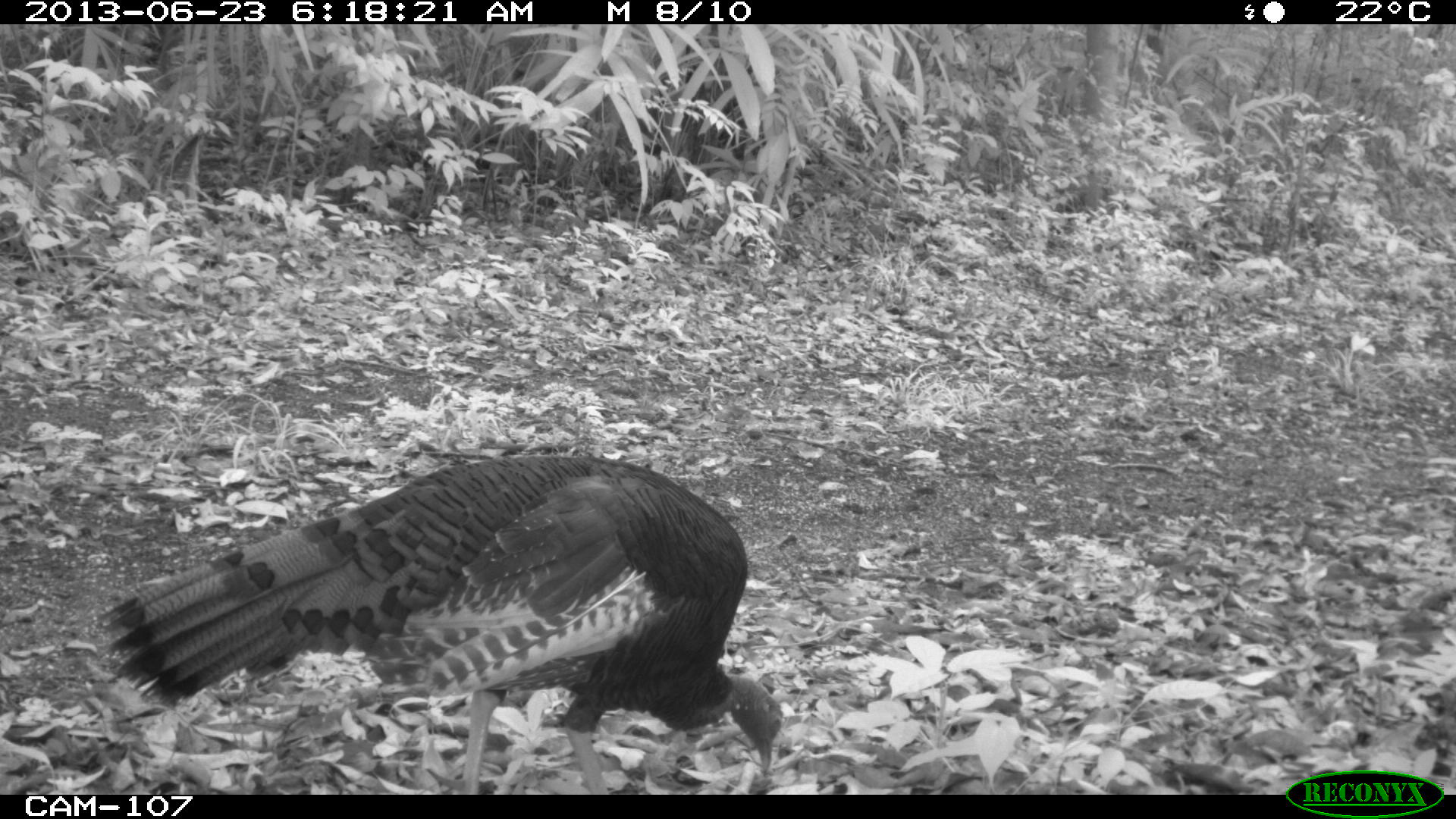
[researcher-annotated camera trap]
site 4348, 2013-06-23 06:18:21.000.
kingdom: Animalia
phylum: Chordata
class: Aves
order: Galliformes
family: Phasianidae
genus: Meleagris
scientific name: Meleagris ocellata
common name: ocellated turkey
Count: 2.